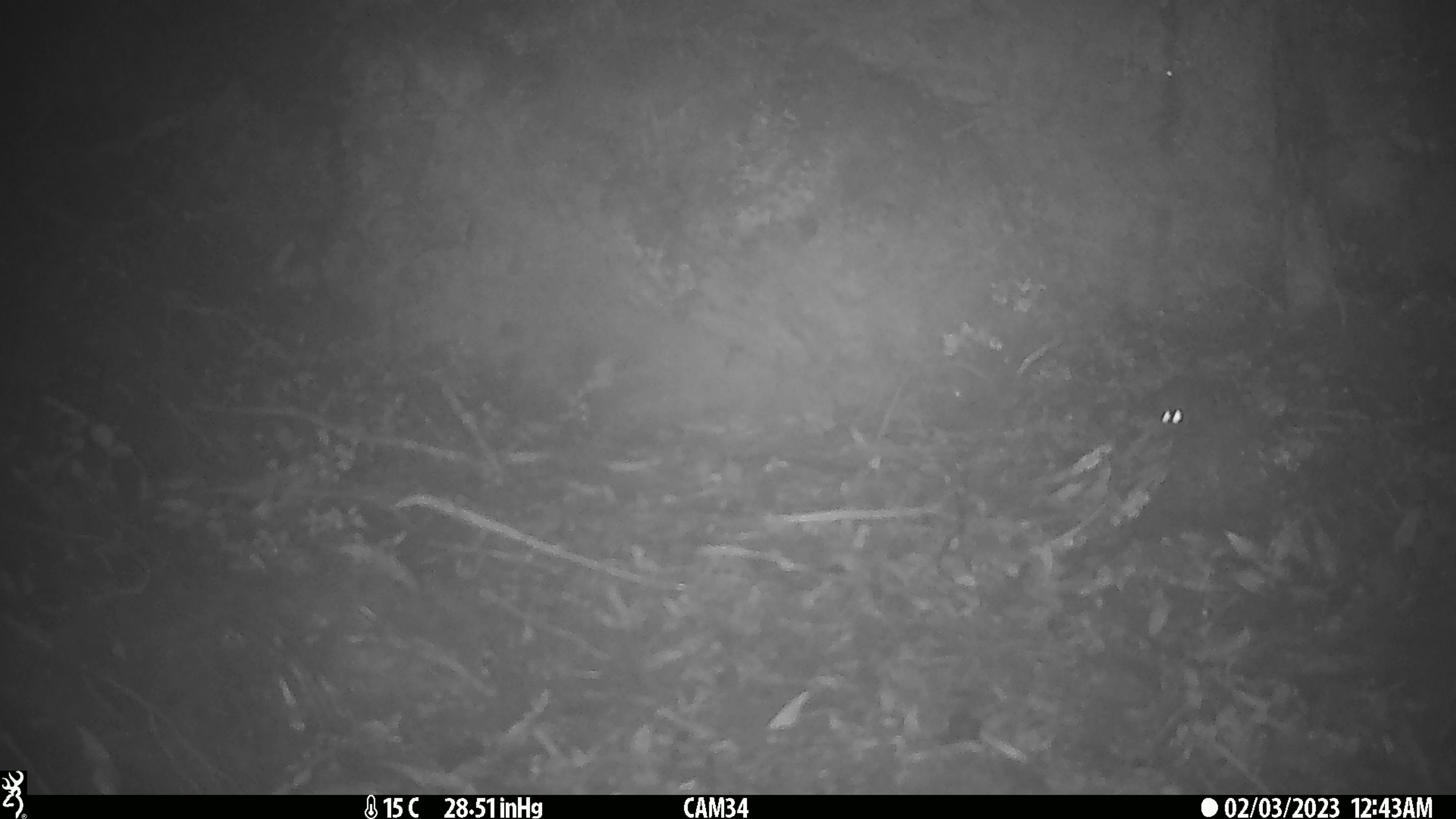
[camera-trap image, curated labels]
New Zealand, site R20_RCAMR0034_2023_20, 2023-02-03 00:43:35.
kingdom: Animalia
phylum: Chordata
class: Mammalia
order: Rodentia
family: Muridae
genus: Mus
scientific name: Mus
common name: mouse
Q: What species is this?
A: Mouse (Mus).